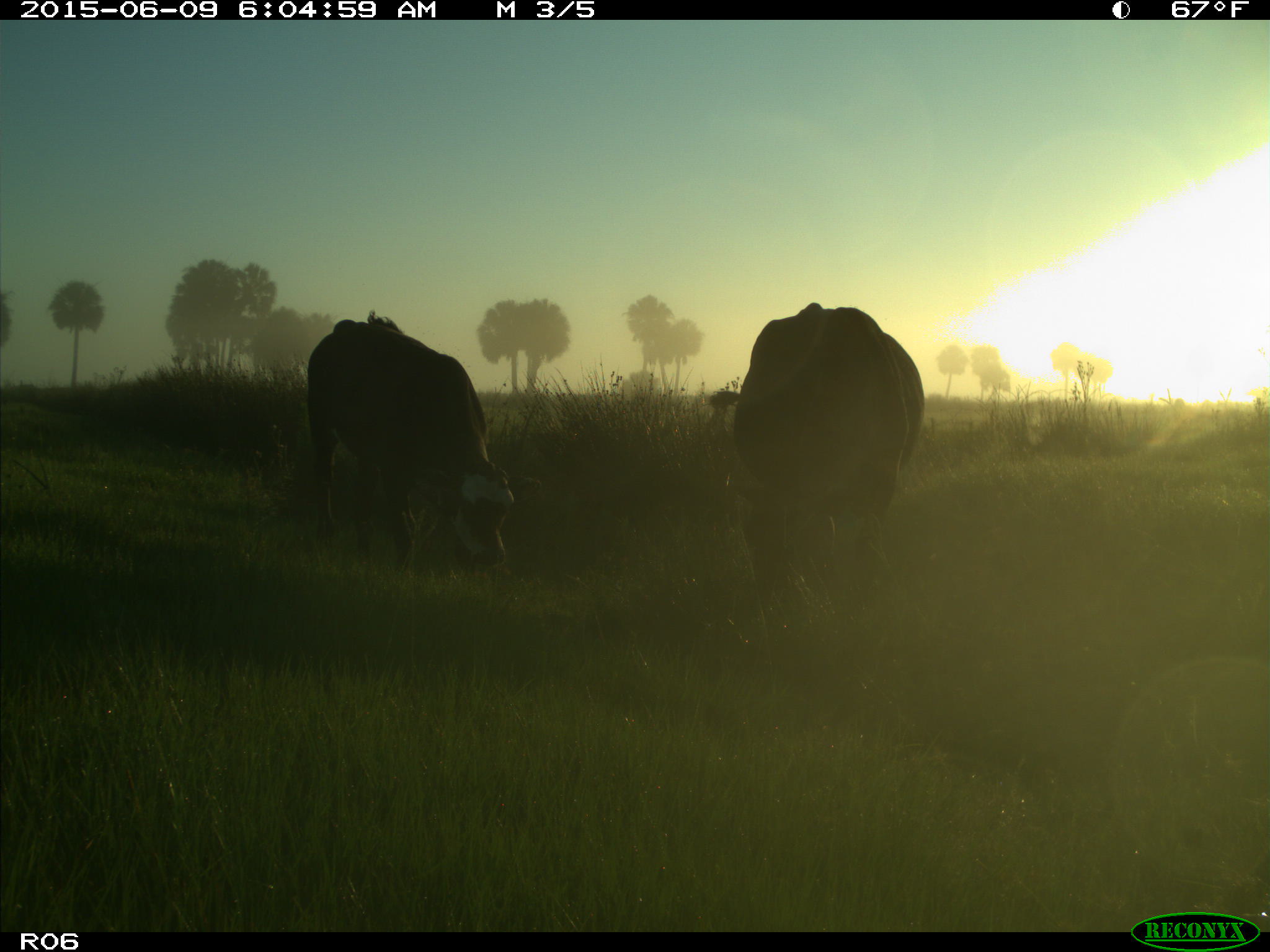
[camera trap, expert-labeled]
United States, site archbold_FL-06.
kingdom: Animalia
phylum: Chordata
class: Mammalia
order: Artiodactyla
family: Bovidae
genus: Bos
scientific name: Bos taurus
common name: domestic cow